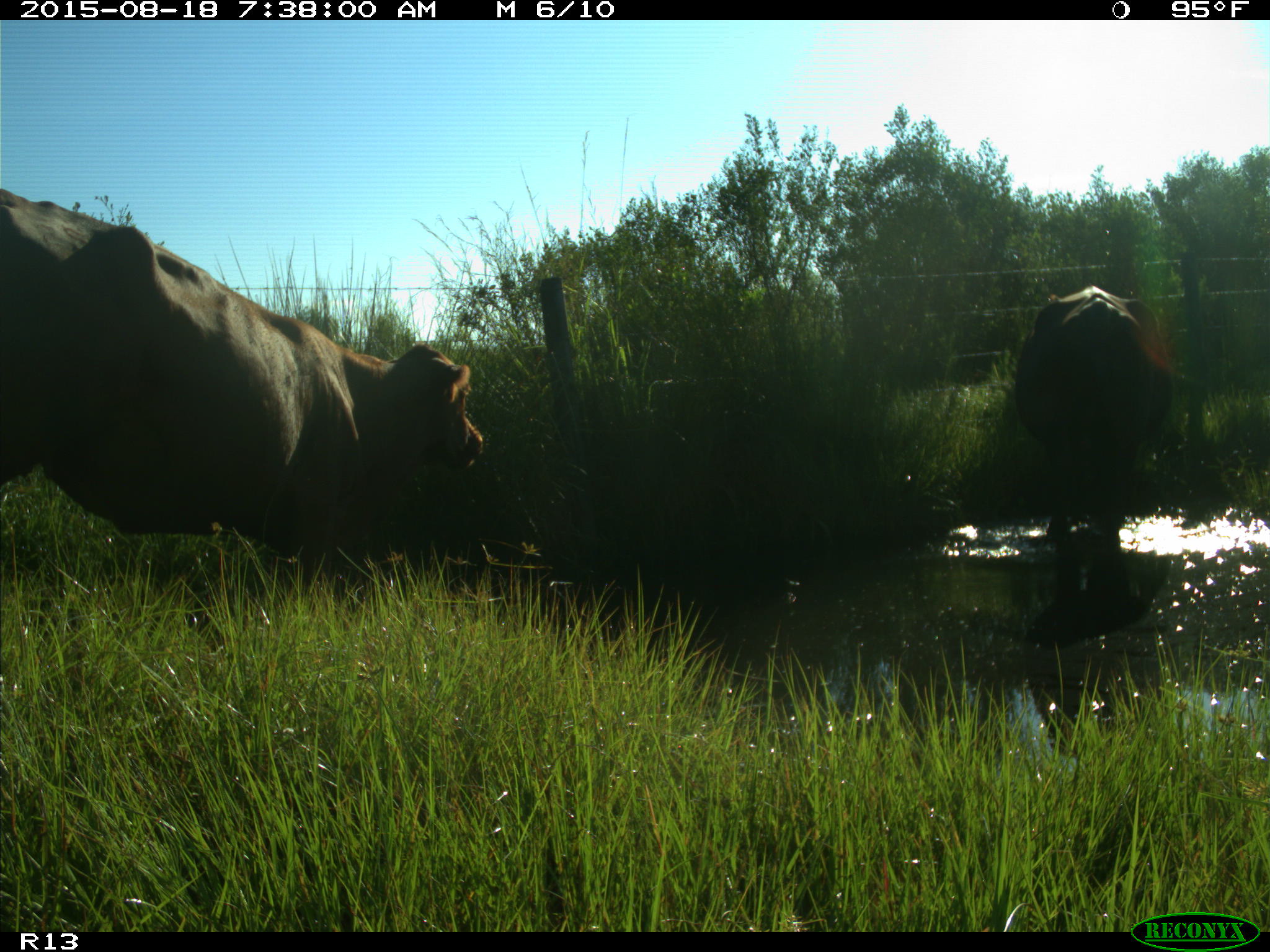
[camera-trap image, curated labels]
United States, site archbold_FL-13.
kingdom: Animalia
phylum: Chordata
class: Mammalia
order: Artiodactyla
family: Bovidae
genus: Bos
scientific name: Bos taurus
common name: domestic cow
Bos taurus (domestic cow).